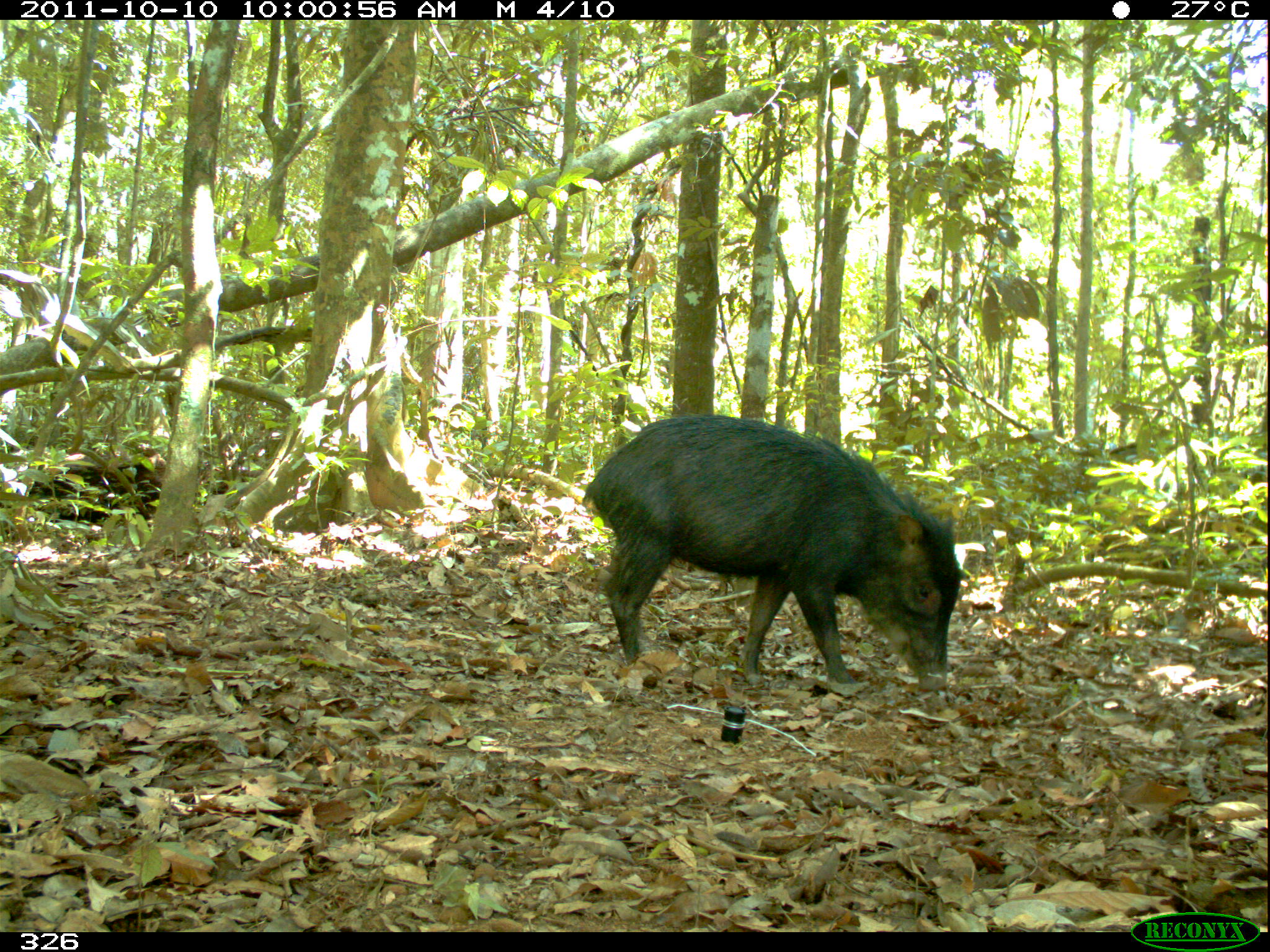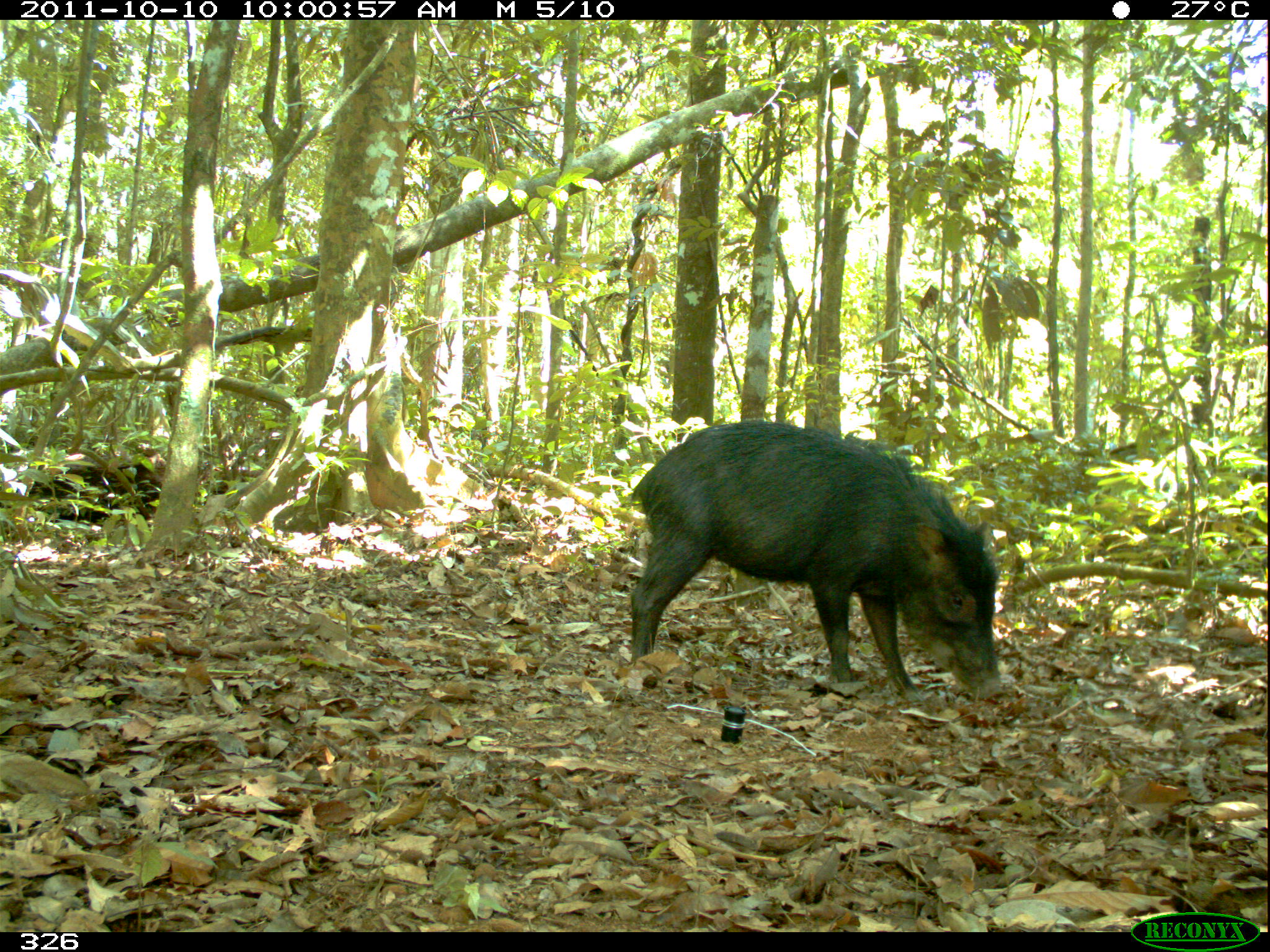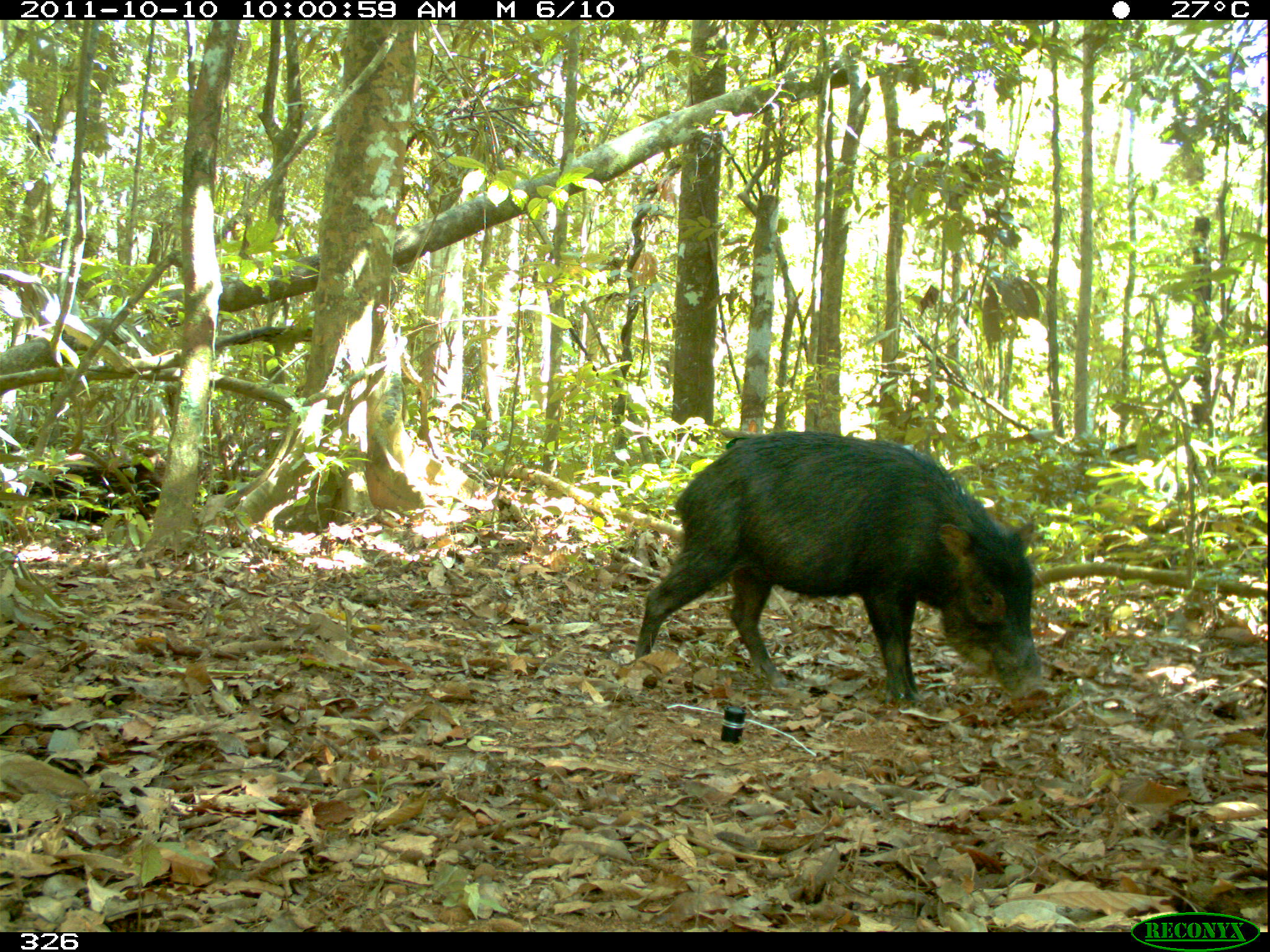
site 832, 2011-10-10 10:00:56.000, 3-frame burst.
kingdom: Animalia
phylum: Chordata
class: Mammalia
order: Artiodactyla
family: Tayassuidae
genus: Tayassu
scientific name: Tayassu pecari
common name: white-lipped peccary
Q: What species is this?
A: Tayassu pecari (white-lipped peccary).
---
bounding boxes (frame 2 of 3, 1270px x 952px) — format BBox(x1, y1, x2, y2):
tayassu pecari: BBox(626, 418, 1004, 706)